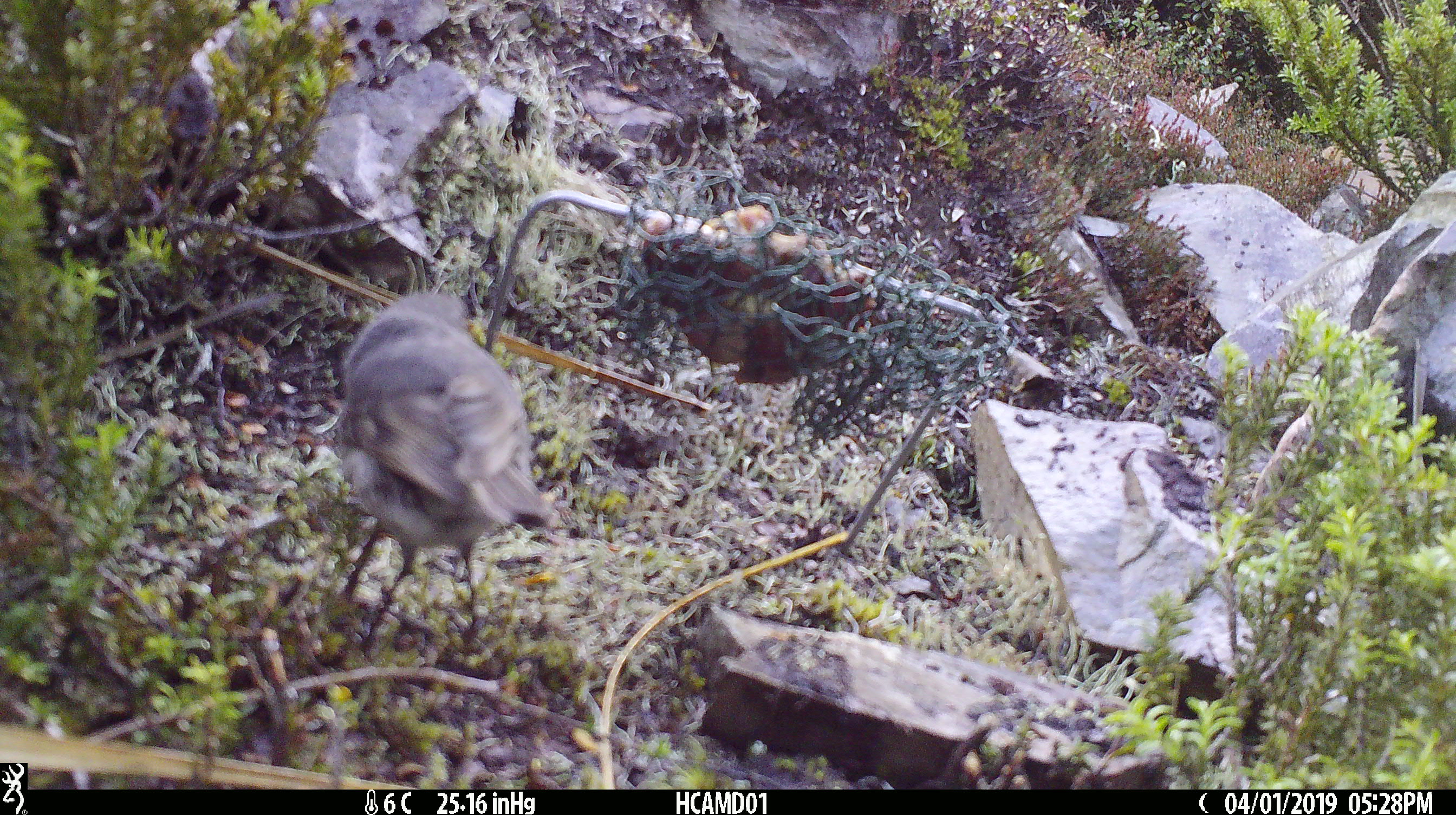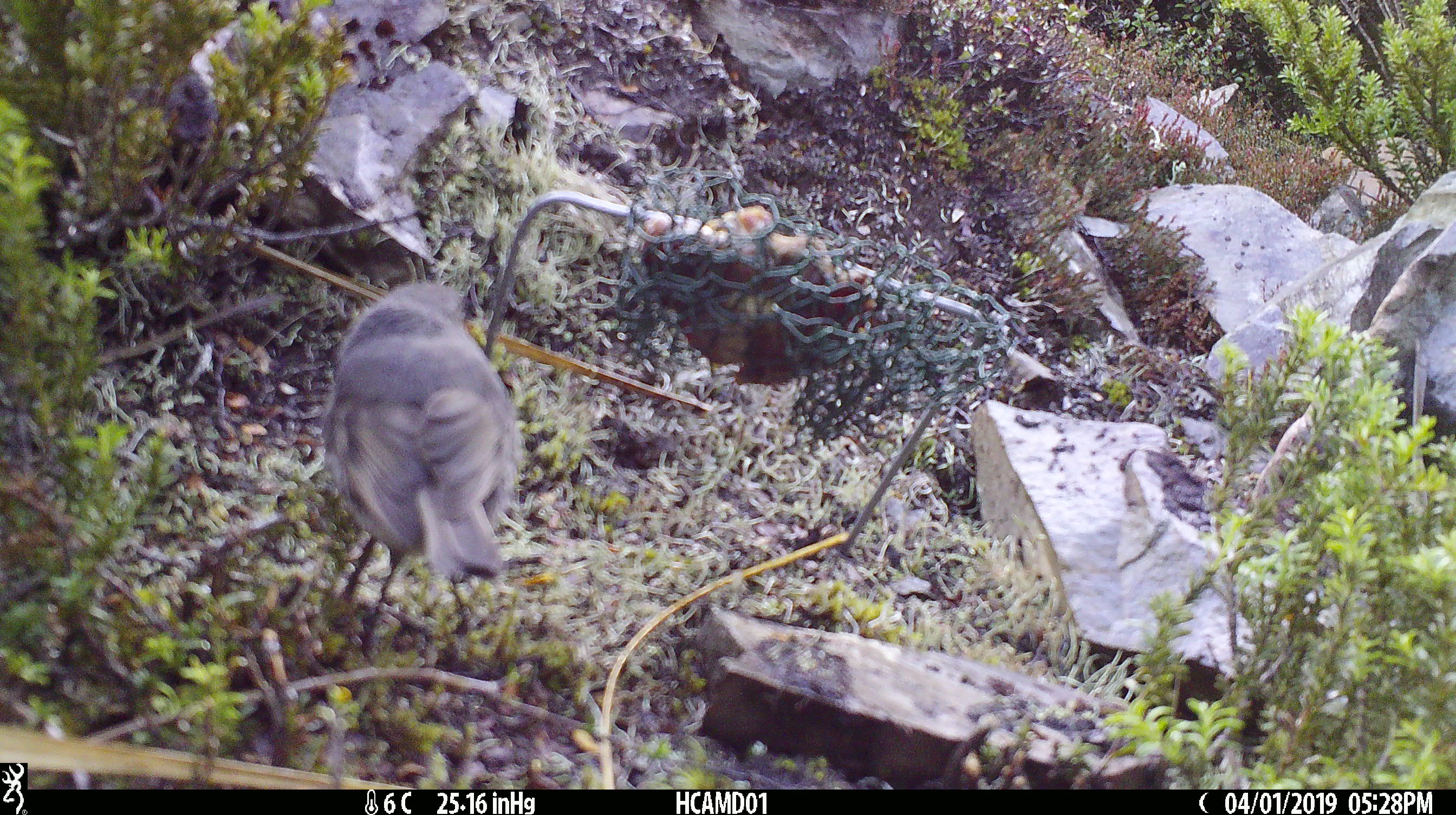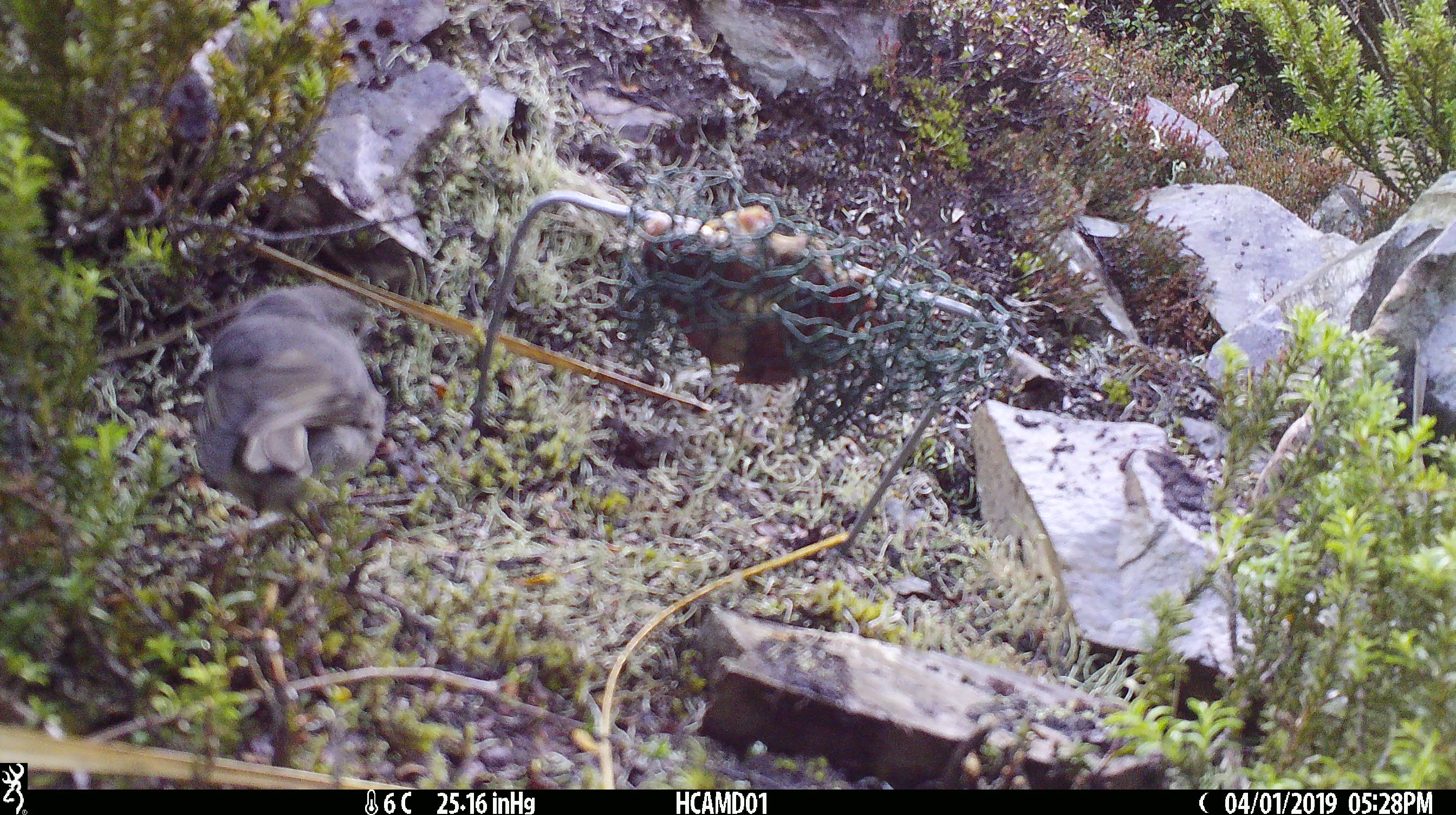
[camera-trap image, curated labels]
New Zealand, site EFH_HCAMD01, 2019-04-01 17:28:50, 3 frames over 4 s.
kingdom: Animalia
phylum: Chordata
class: Aves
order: Passeriformes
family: Petroicidae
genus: Petroica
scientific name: Petroica australis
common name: new zealand robin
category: robin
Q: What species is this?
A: Robin (new zealand robin) (Petroica australis).